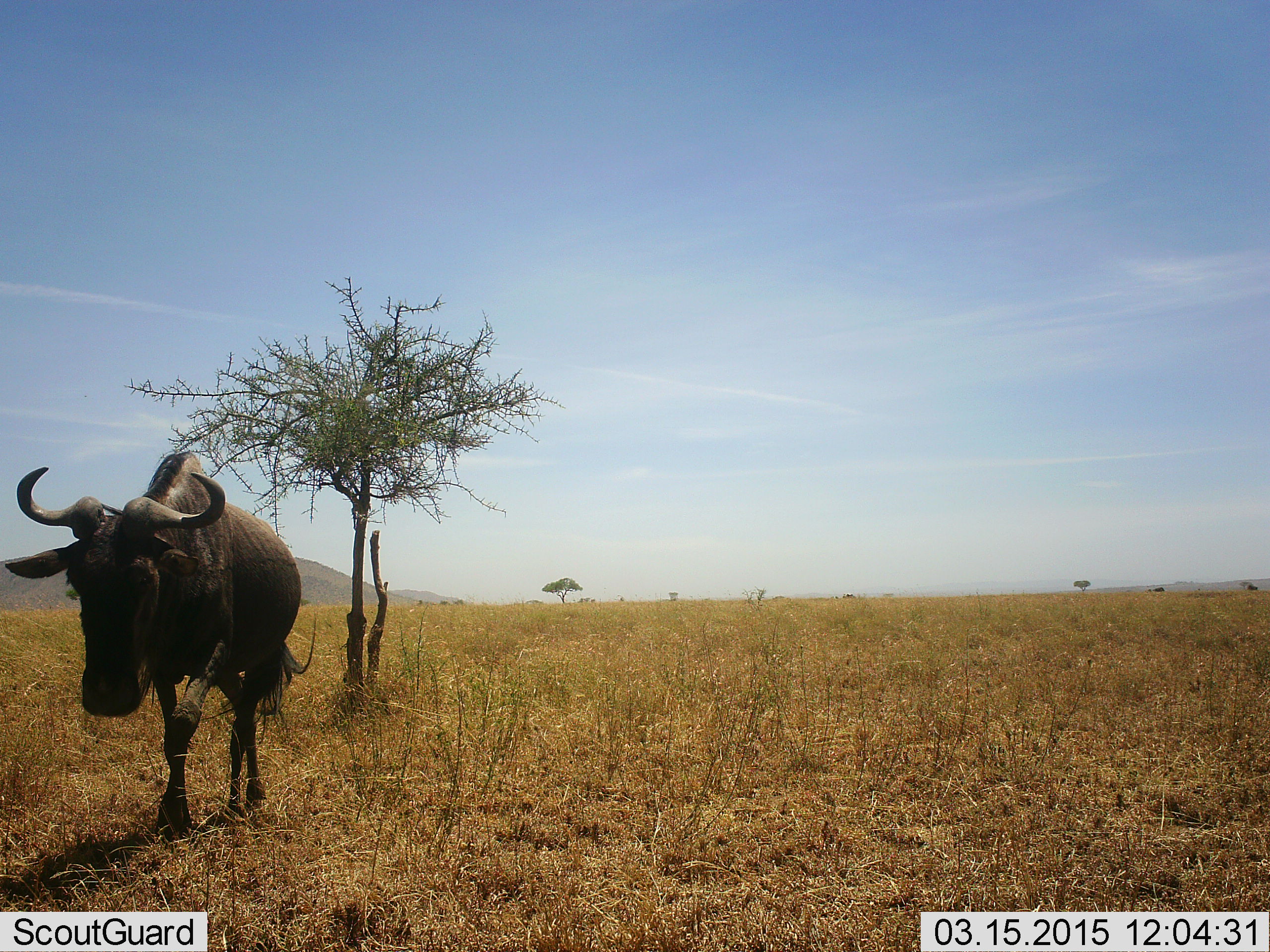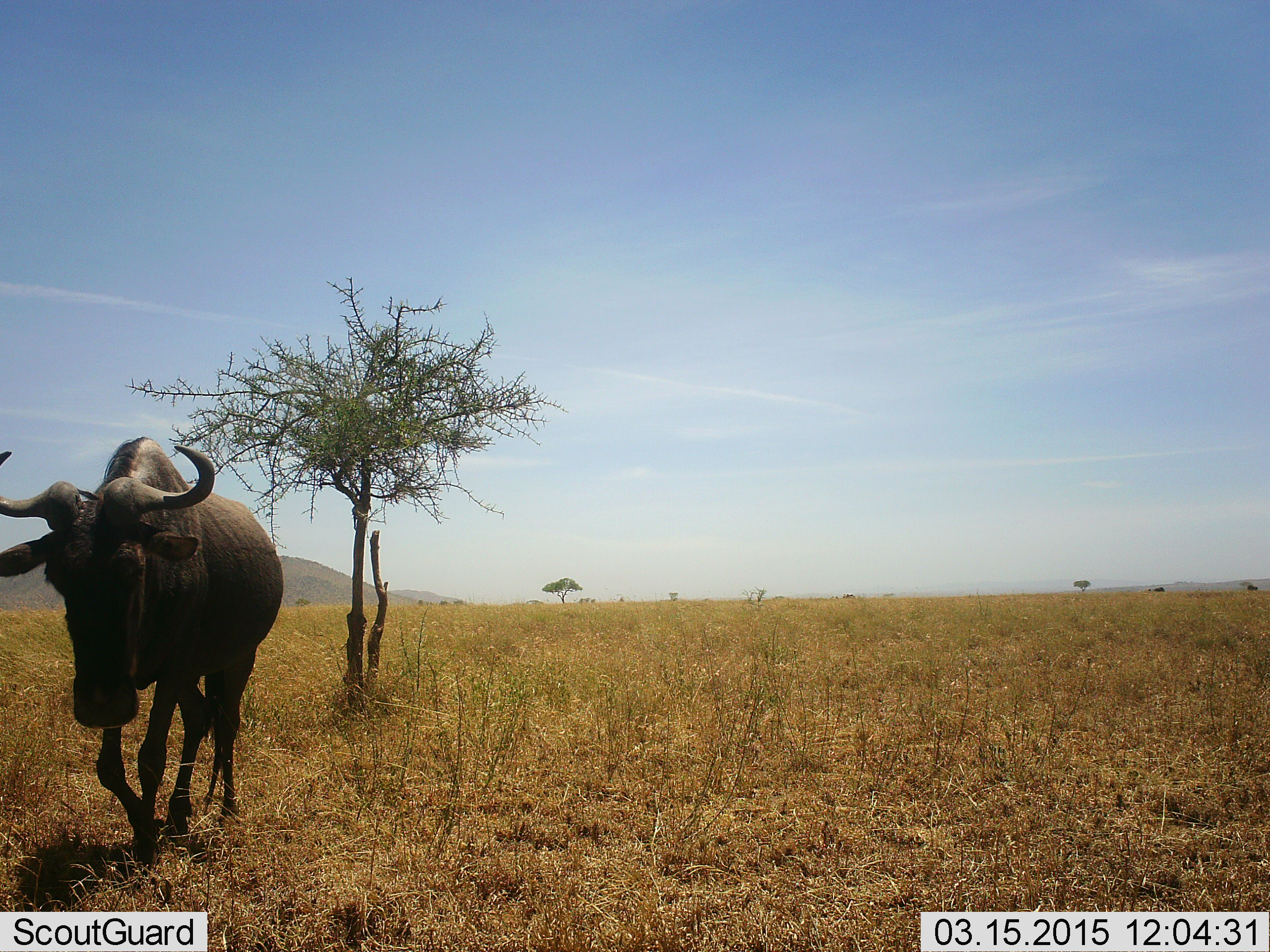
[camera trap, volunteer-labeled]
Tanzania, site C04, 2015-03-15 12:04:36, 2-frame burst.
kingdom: Animalia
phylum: Chordata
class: Mammalia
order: Artiodactyla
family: Bovidae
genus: Connochaetes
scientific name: Connochaetes taurinus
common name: blue wildebeest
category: wildebeest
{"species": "wildebeest (blue wildebeest) (Connochaetes taurinus)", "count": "1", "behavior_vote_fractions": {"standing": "20%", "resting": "0%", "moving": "100%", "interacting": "0%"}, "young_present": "0%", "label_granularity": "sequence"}